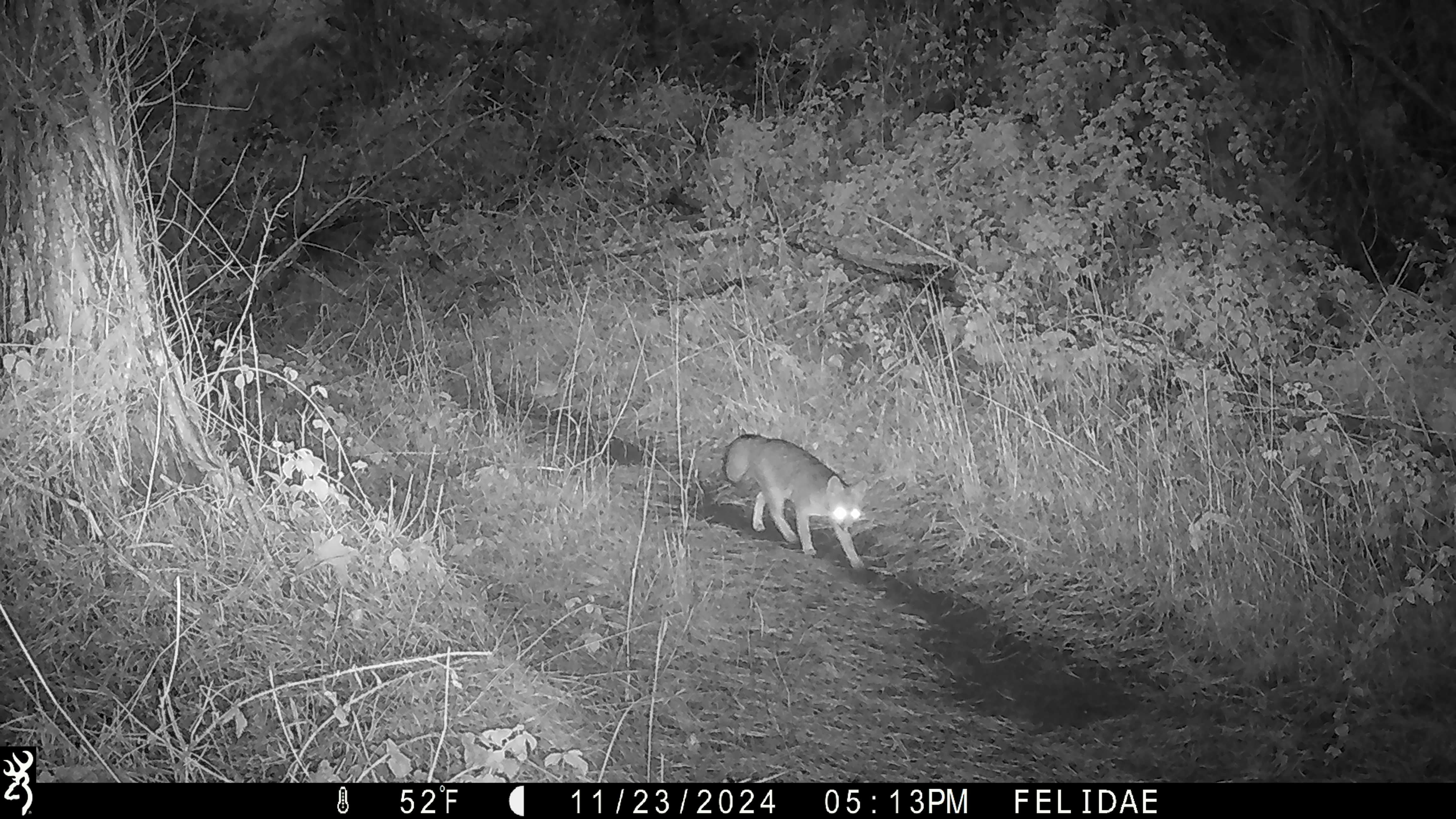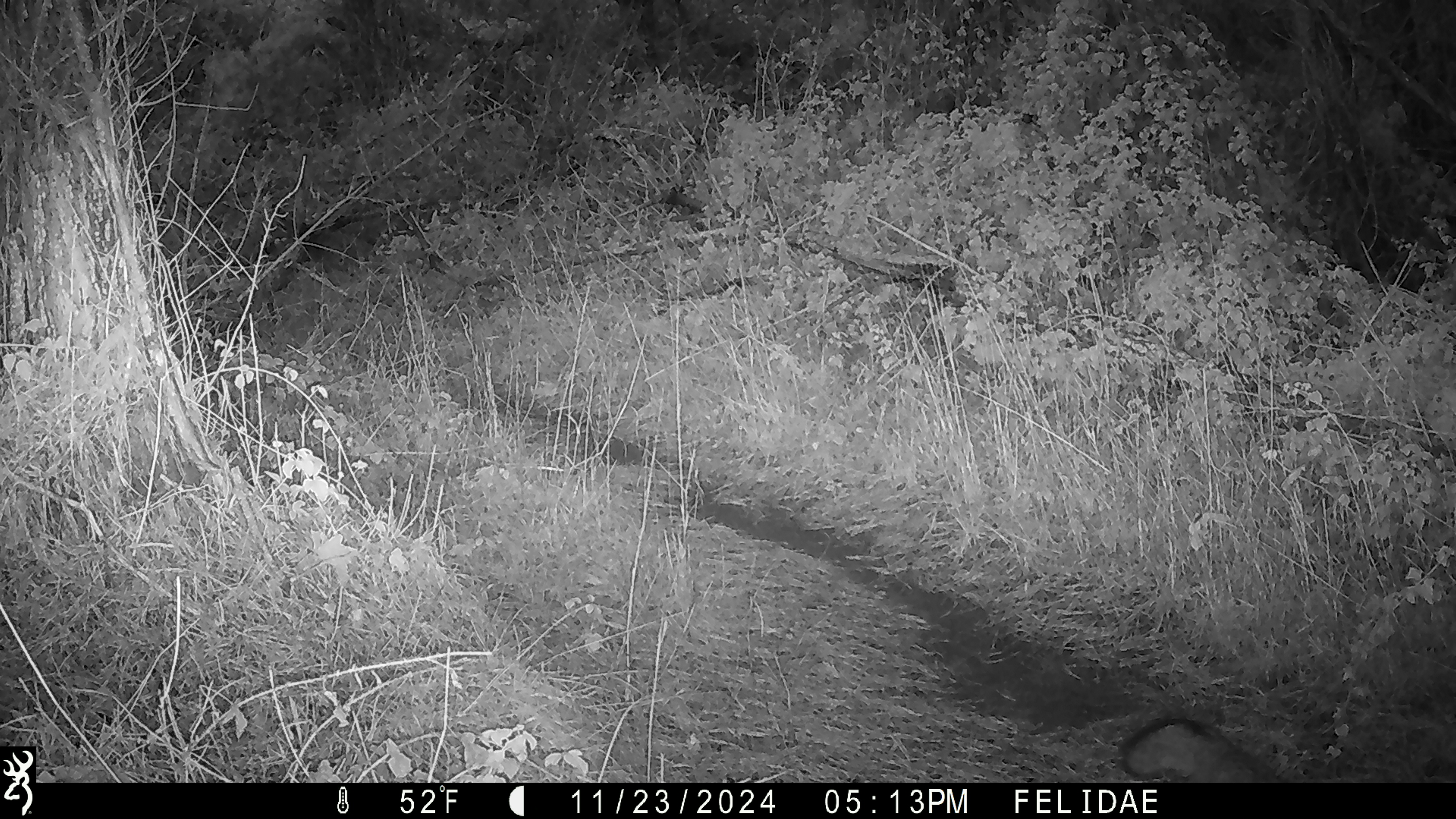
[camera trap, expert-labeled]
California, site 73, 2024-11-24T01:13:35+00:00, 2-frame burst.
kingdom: Animalia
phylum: Chordata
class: Mammalia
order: Carnivora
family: Canidae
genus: Urocyon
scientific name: Urocyon cinereoargenteus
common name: gray fox